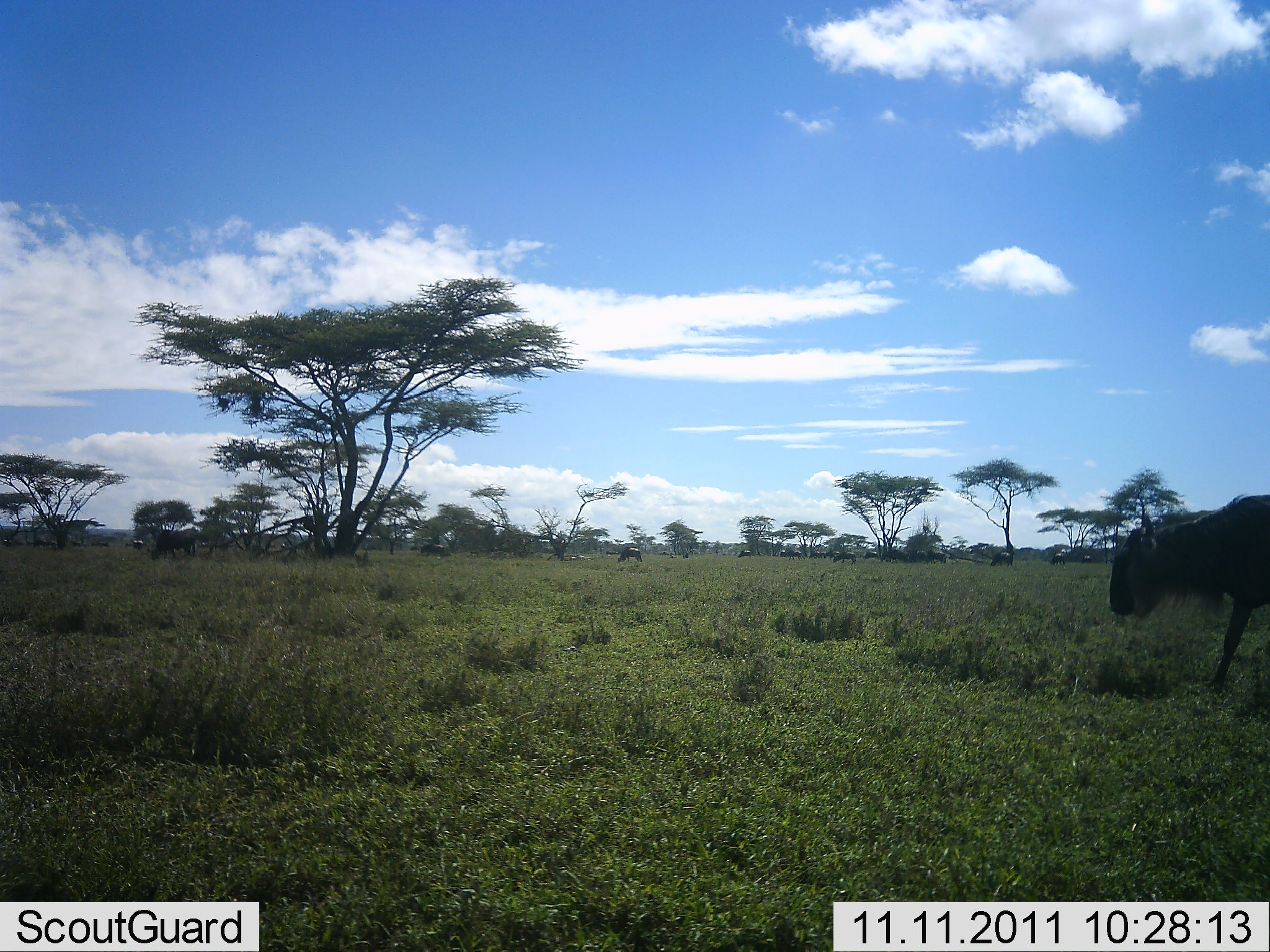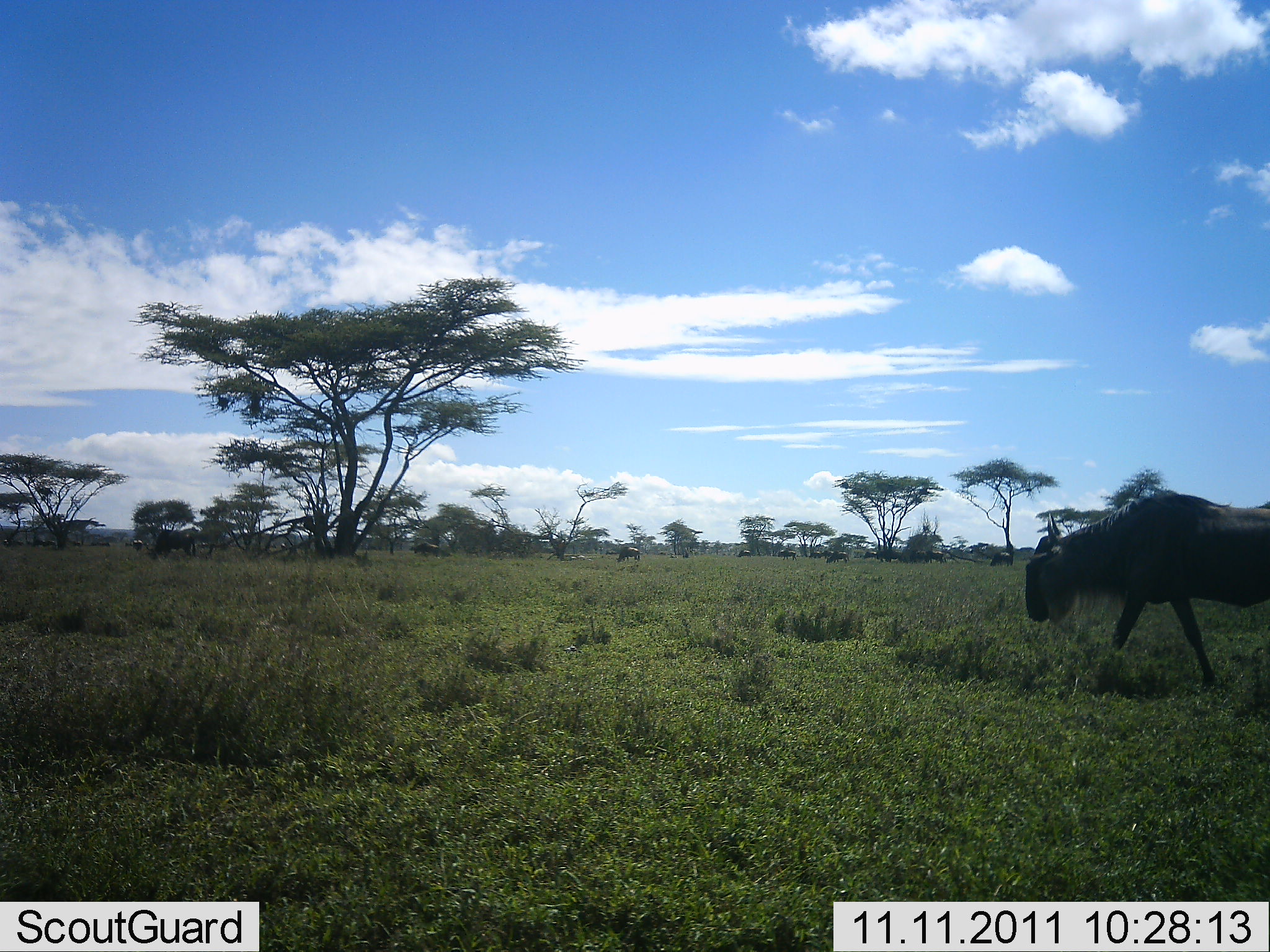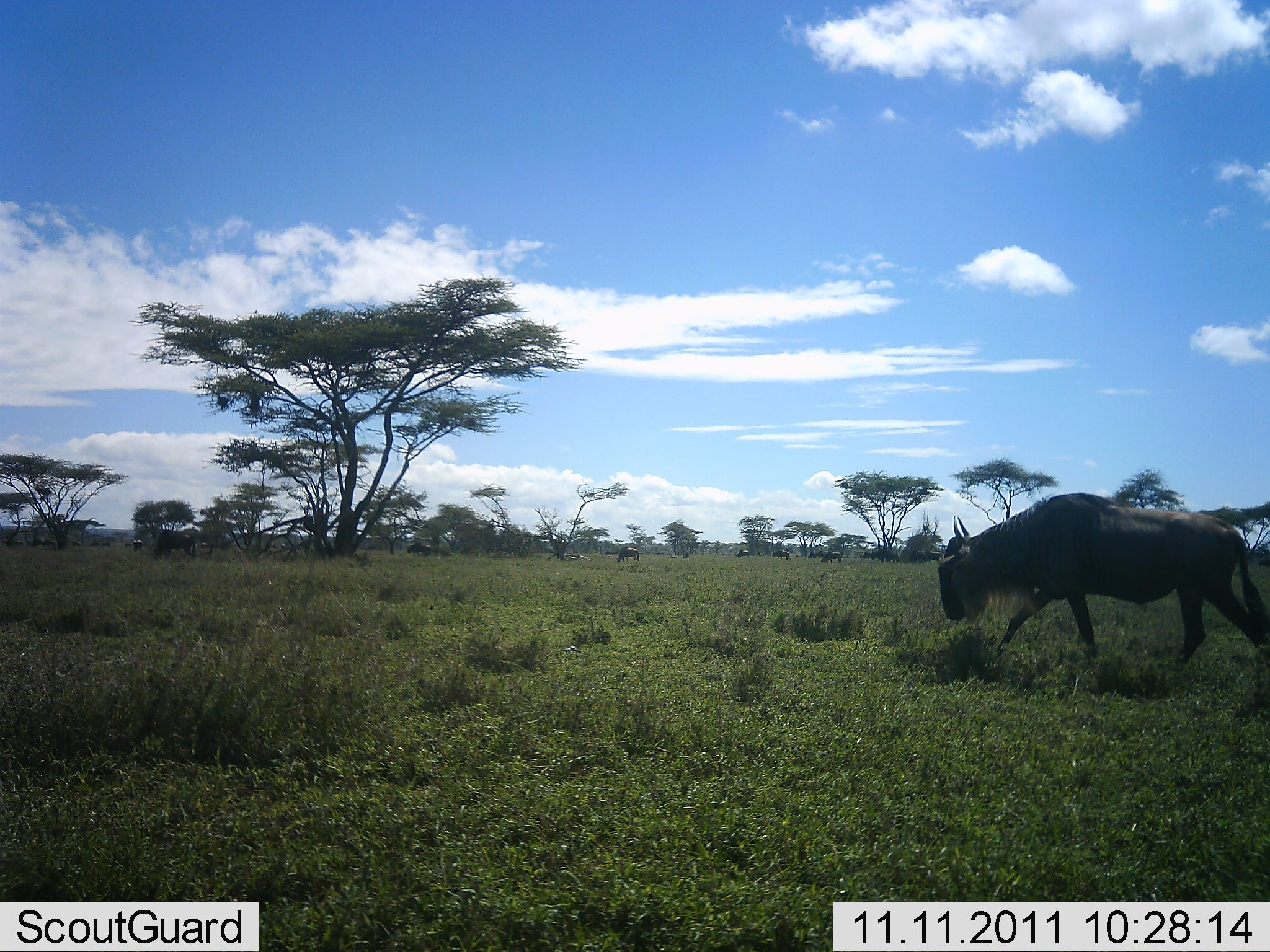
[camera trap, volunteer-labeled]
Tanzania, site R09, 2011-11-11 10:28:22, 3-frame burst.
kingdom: Animalia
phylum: Chordata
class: Mammalia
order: Artiodactyla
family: Bovidae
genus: Connochaetes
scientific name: Connochaetes taurinus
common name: blue wildebeest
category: wildebeest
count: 11-50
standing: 8%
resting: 0%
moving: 100%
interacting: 0%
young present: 0%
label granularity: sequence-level